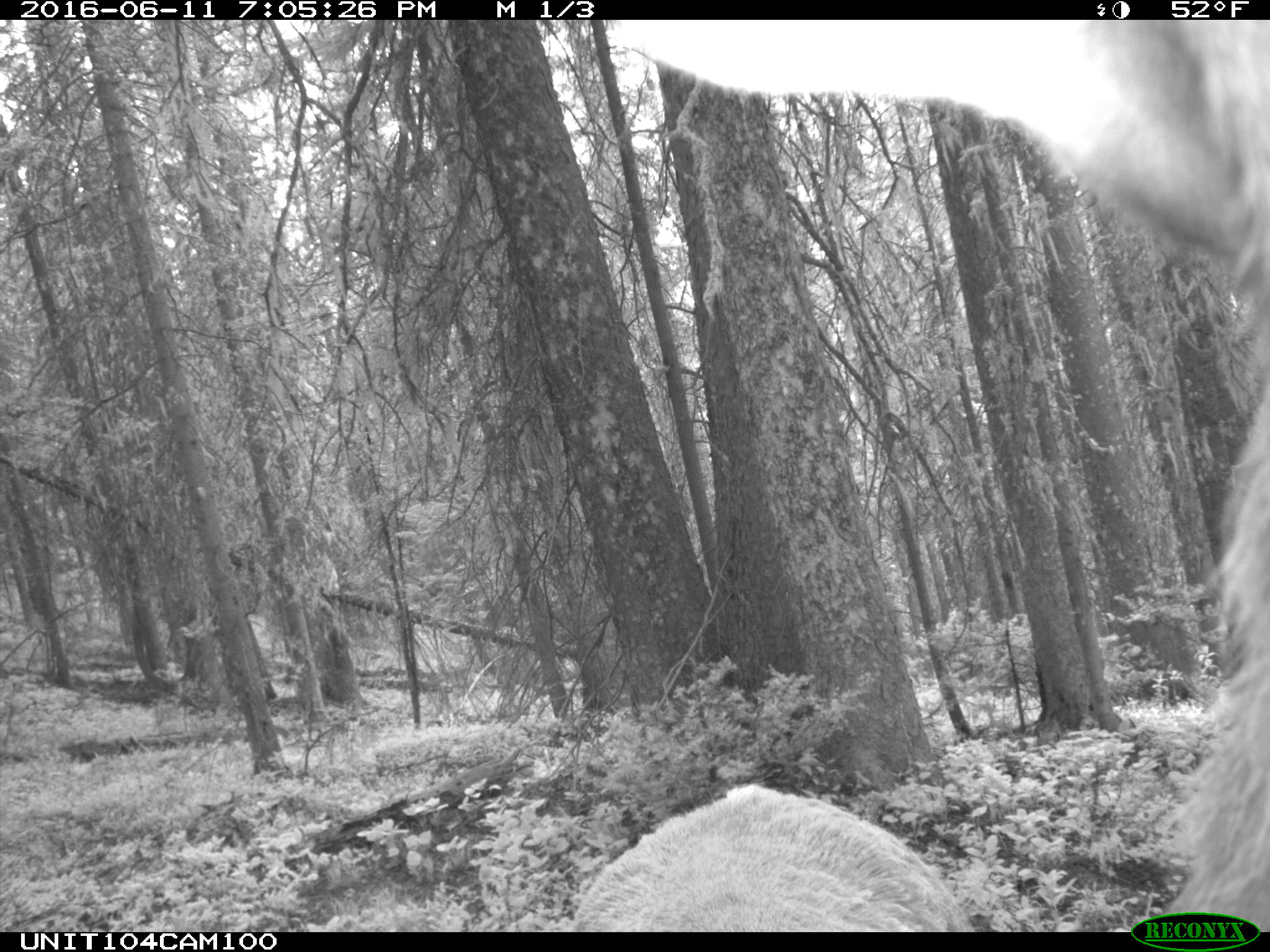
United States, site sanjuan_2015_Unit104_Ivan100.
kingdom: Animalia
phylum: Chordata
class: Mammalia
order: Artiodactyla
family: Cervidae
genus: Cervus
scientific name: Cervus elaphus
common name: red deer